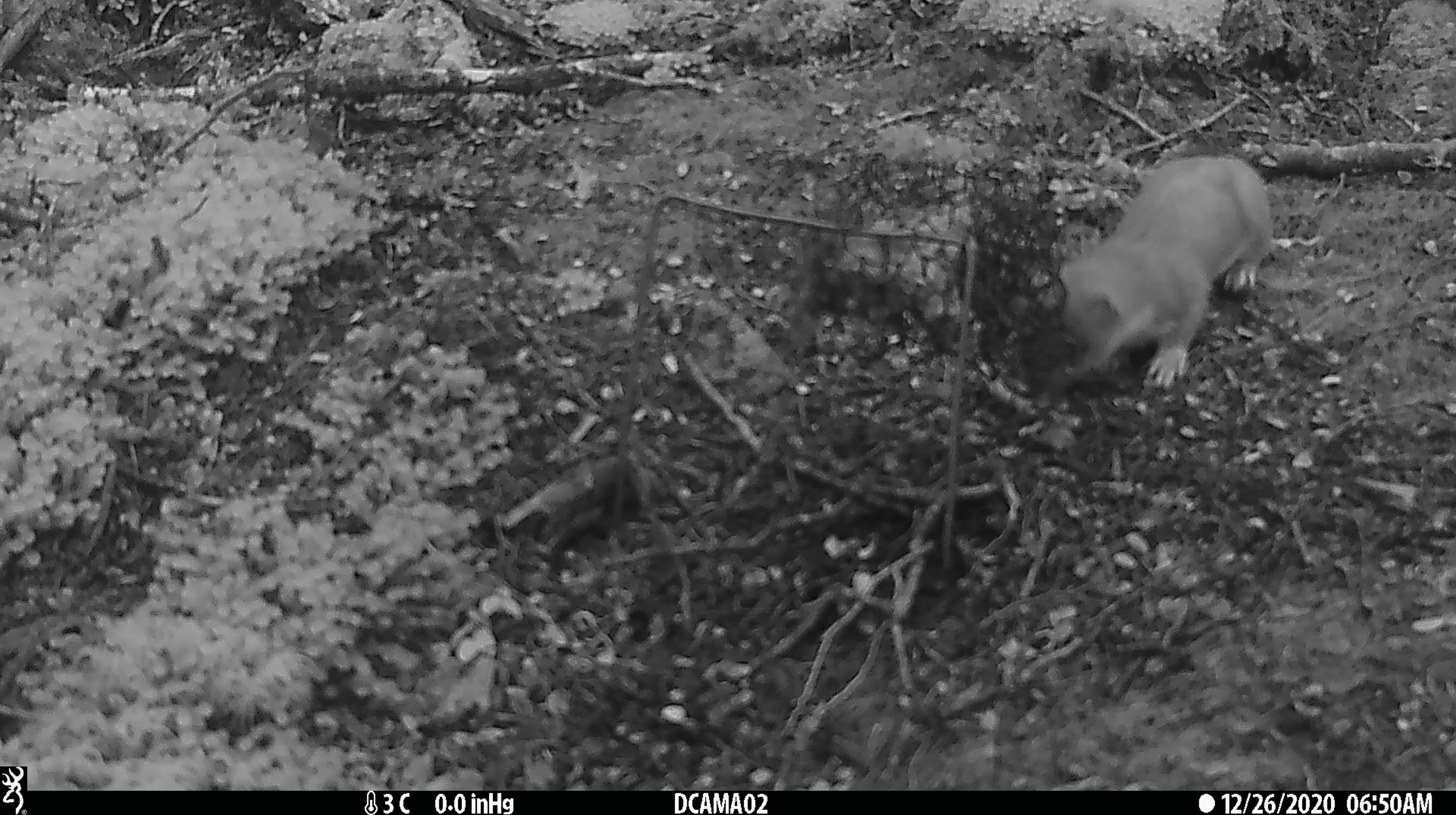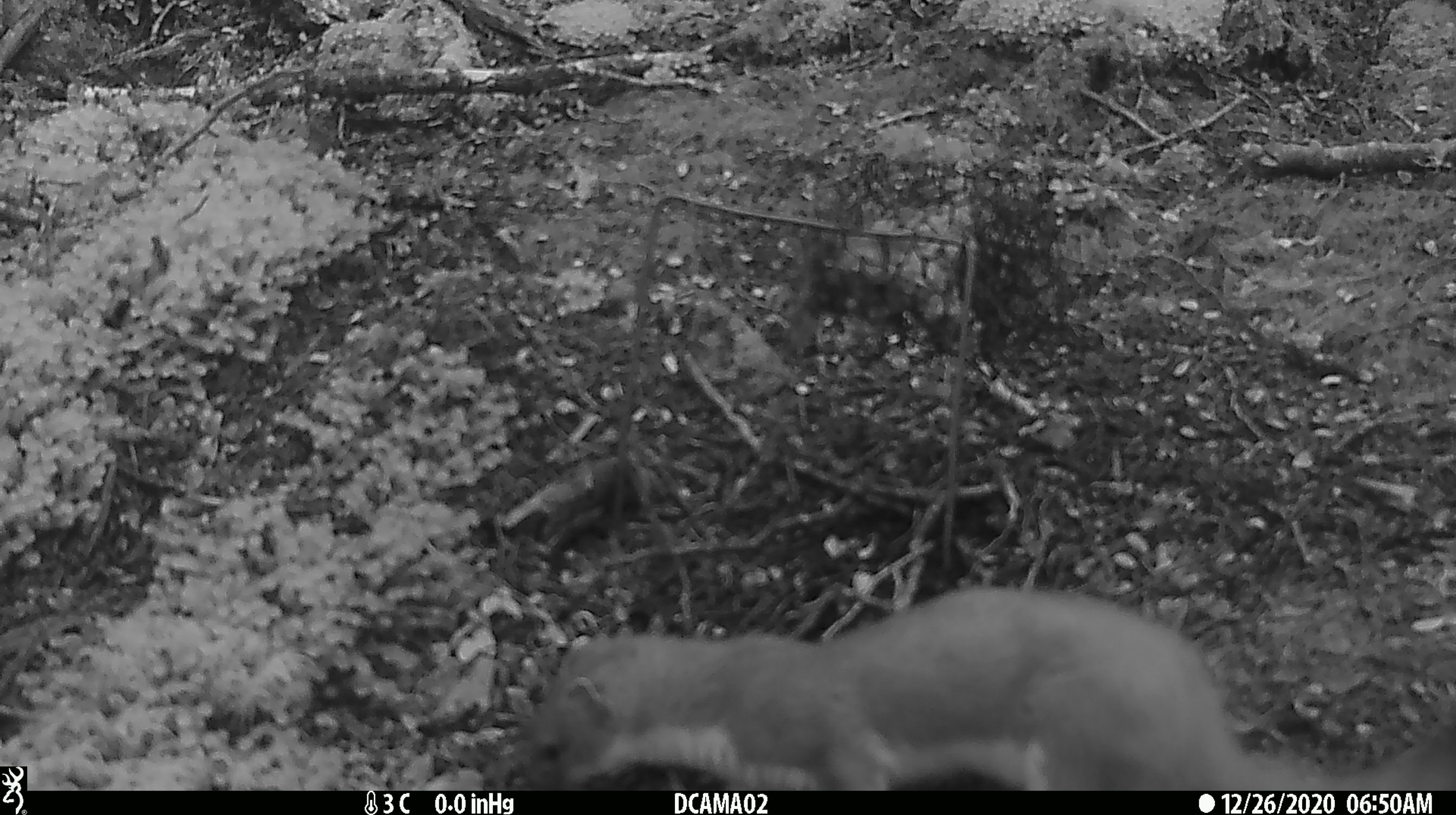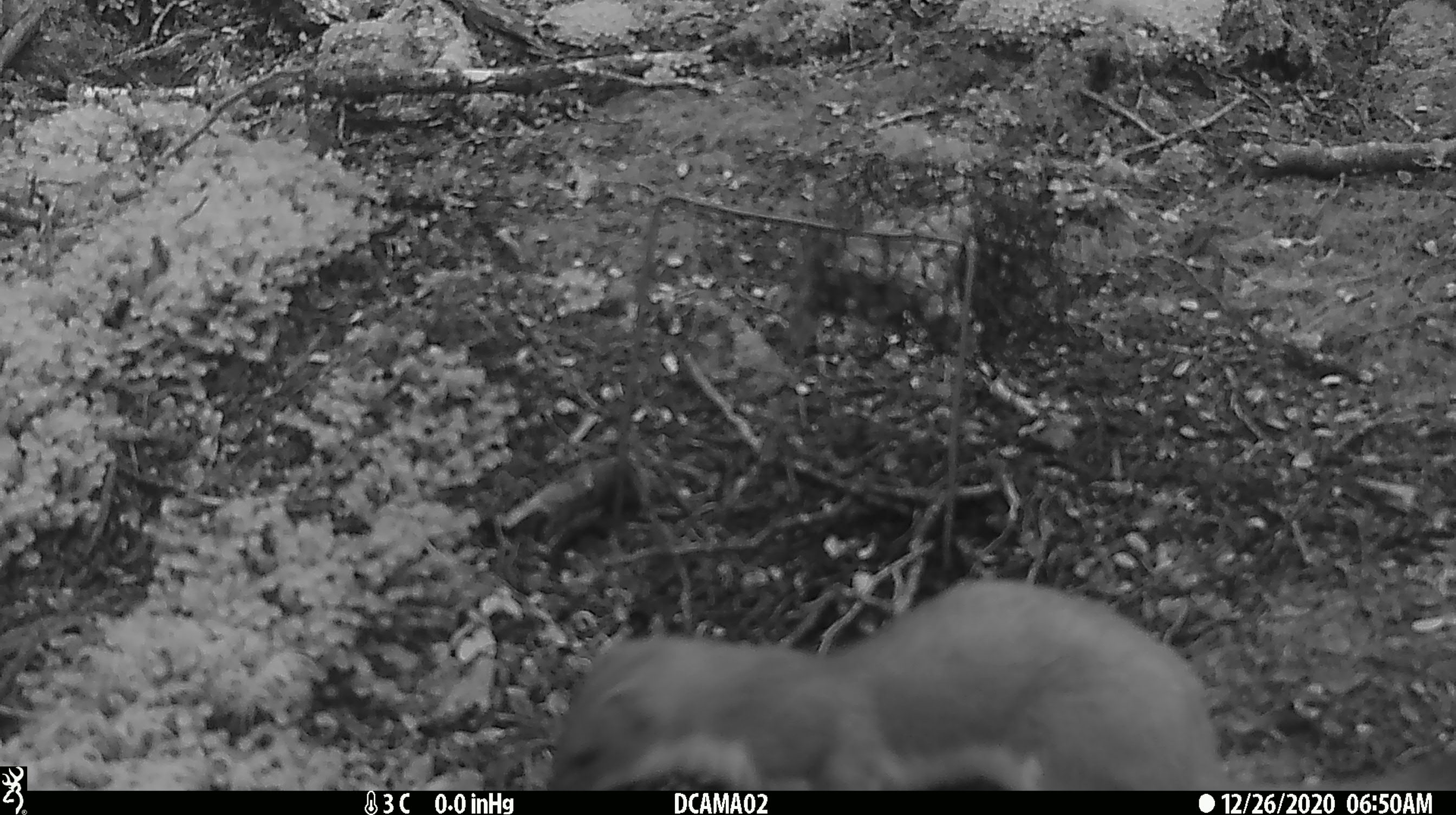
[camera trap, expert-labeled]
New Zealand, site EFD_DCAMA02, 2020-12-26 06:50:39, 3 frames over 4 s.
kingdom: Animalia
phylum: Chordata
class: Mammalia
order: Carnivora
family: Mustelidae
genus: Mustela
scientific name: Mustela erminea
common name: stoat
Stoat (Mustela erminea).